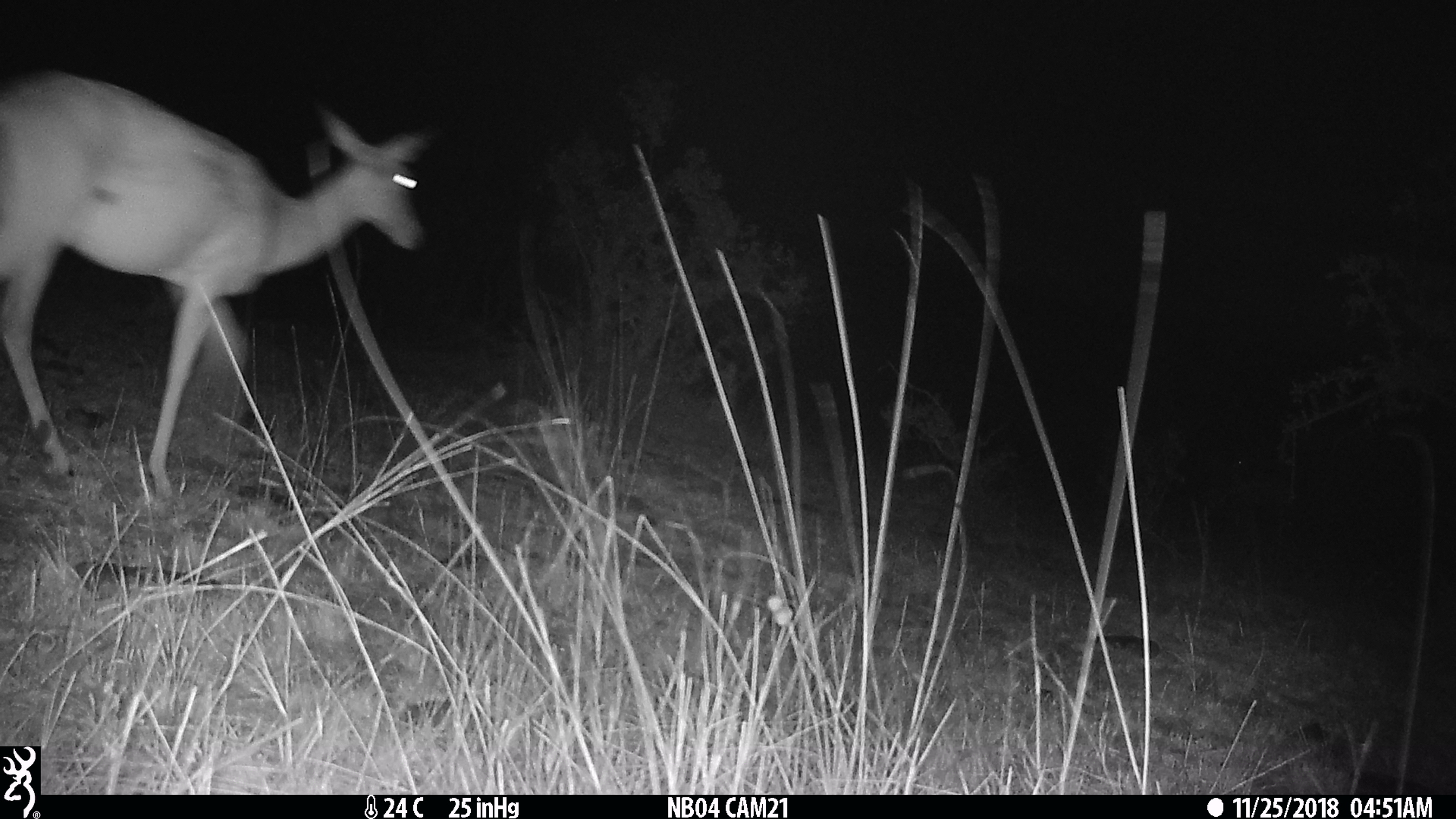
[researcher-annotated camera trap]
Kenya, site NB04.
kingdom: Animalia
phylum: Chordata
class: Mammalia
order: Artiodactyla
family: Bovidae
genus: Aepyceros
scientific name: Aepyceros melampus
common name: impala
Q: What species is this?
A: Impala (Aepyceros melampus).